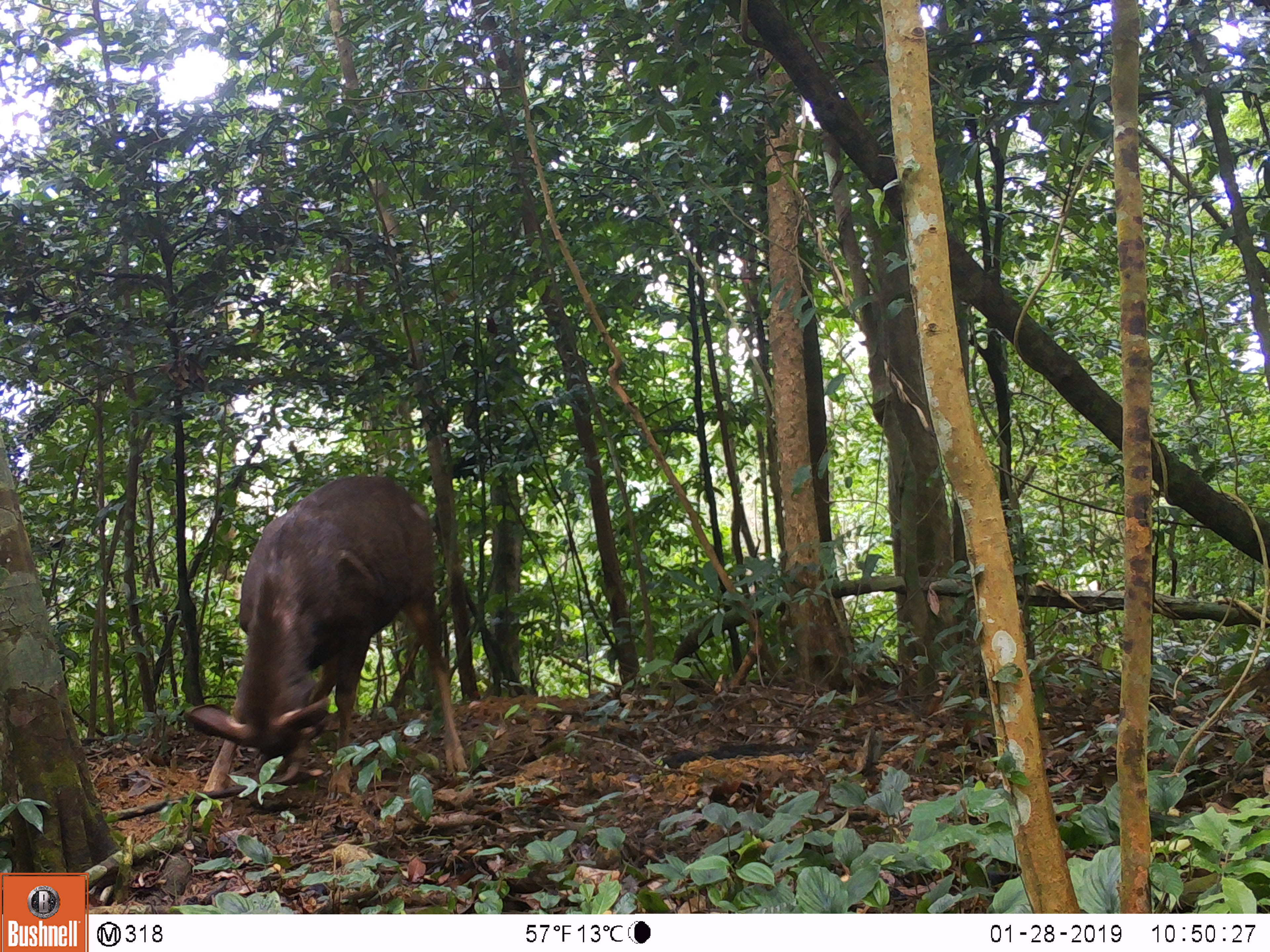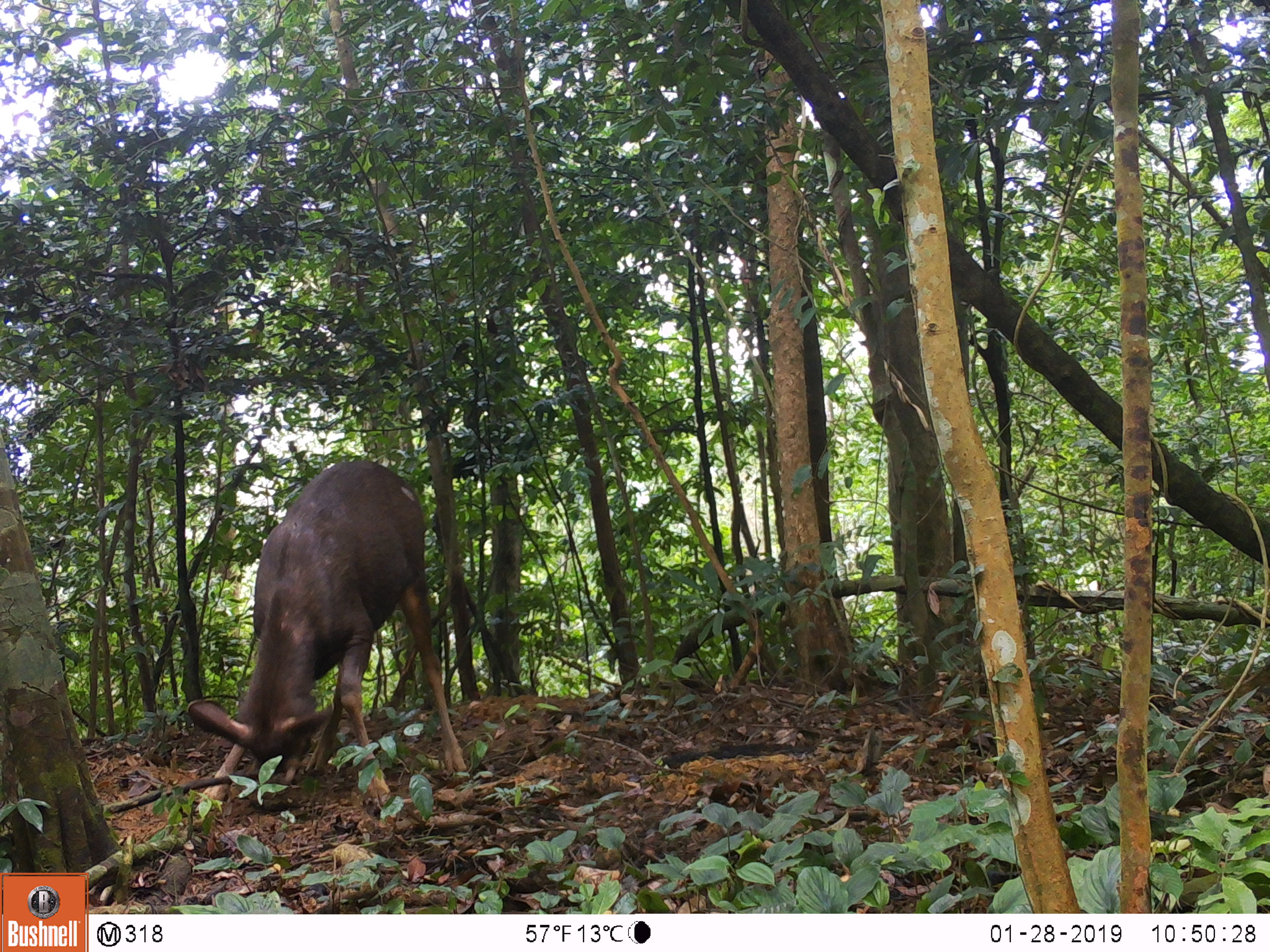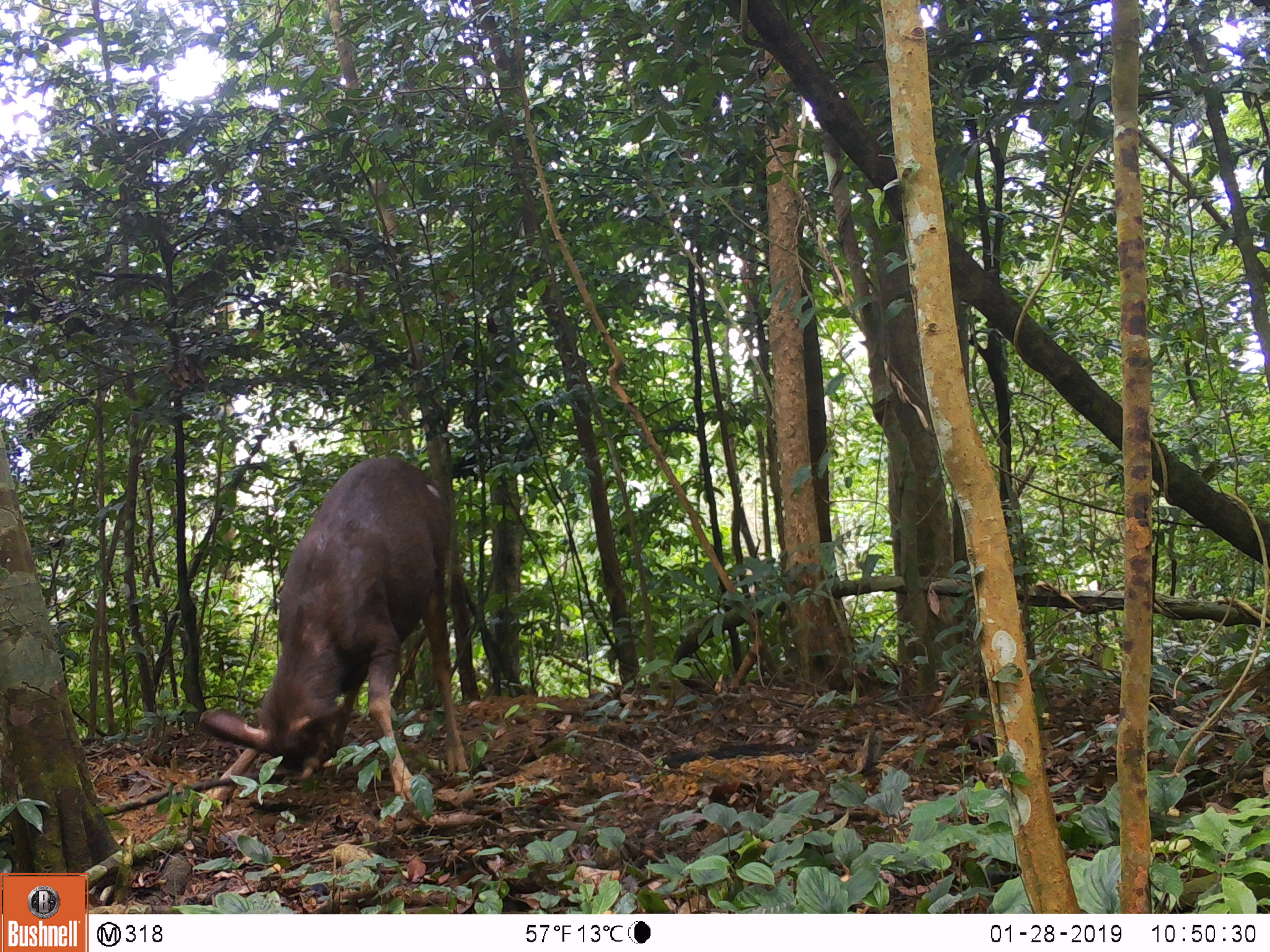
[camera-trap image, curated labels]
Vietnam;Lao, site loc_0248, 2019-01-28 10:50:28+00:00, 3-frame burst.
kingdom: Animalia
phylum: Chordata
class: Mammalia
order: Artiodactyla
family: Cervidae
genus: Rusa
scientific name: Rusa unicolor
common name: sambar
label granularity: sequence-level